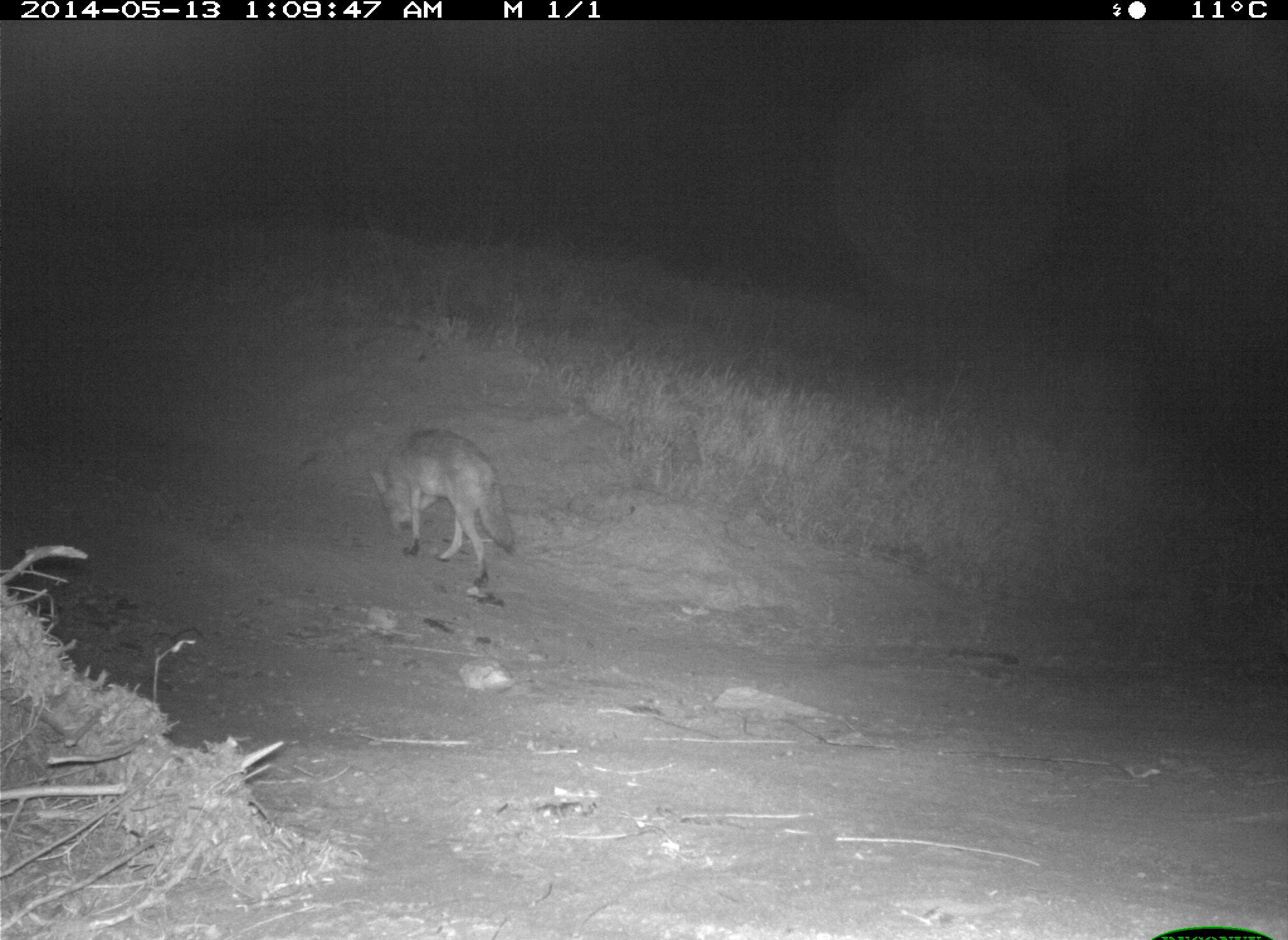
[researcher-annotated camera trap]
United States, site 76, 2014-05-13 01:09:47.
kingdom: Animalia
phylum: Chordata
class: Mammalia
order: Carnivora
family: Canidae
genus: Canis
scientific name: Canis latrans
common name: coyote